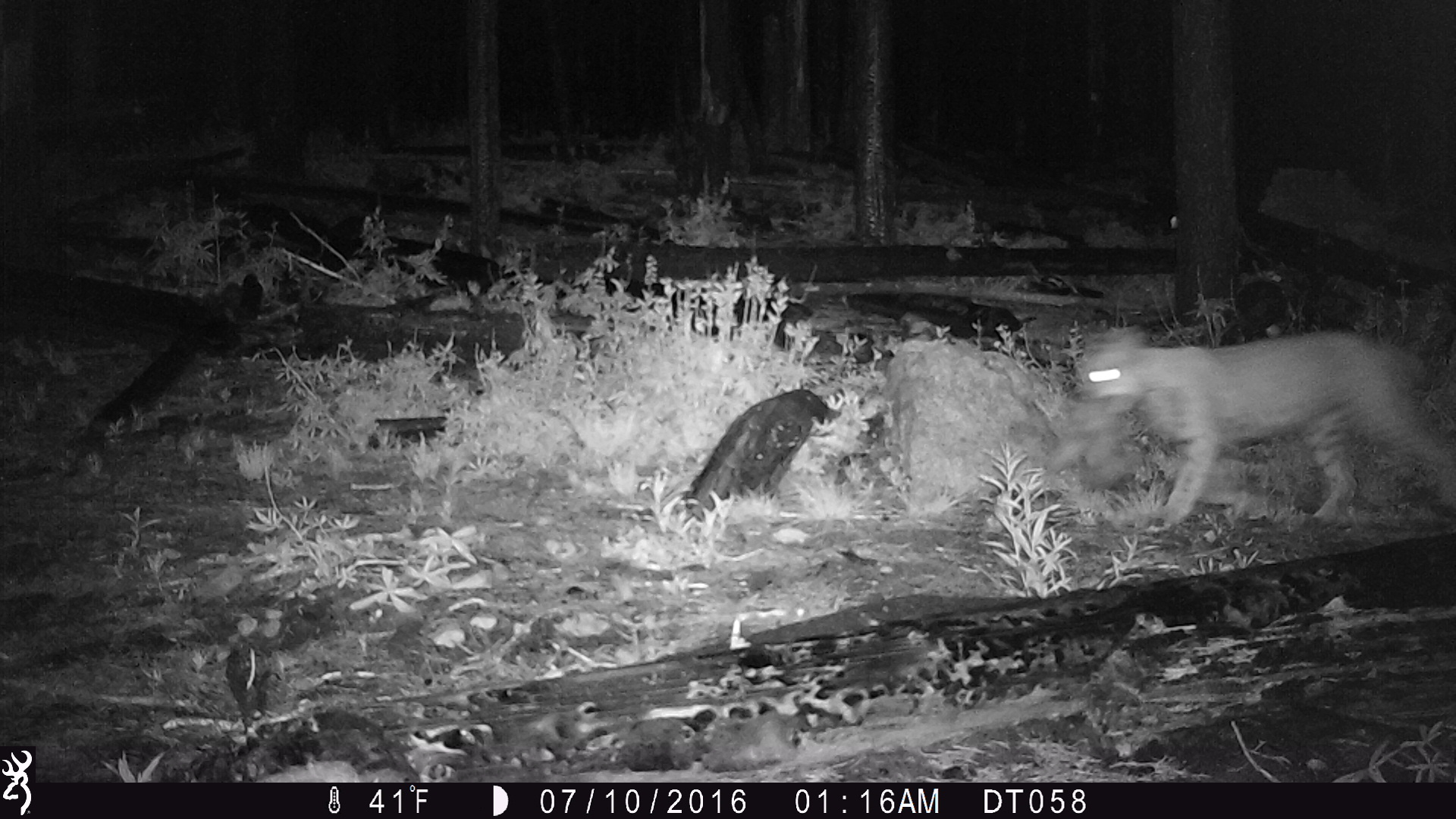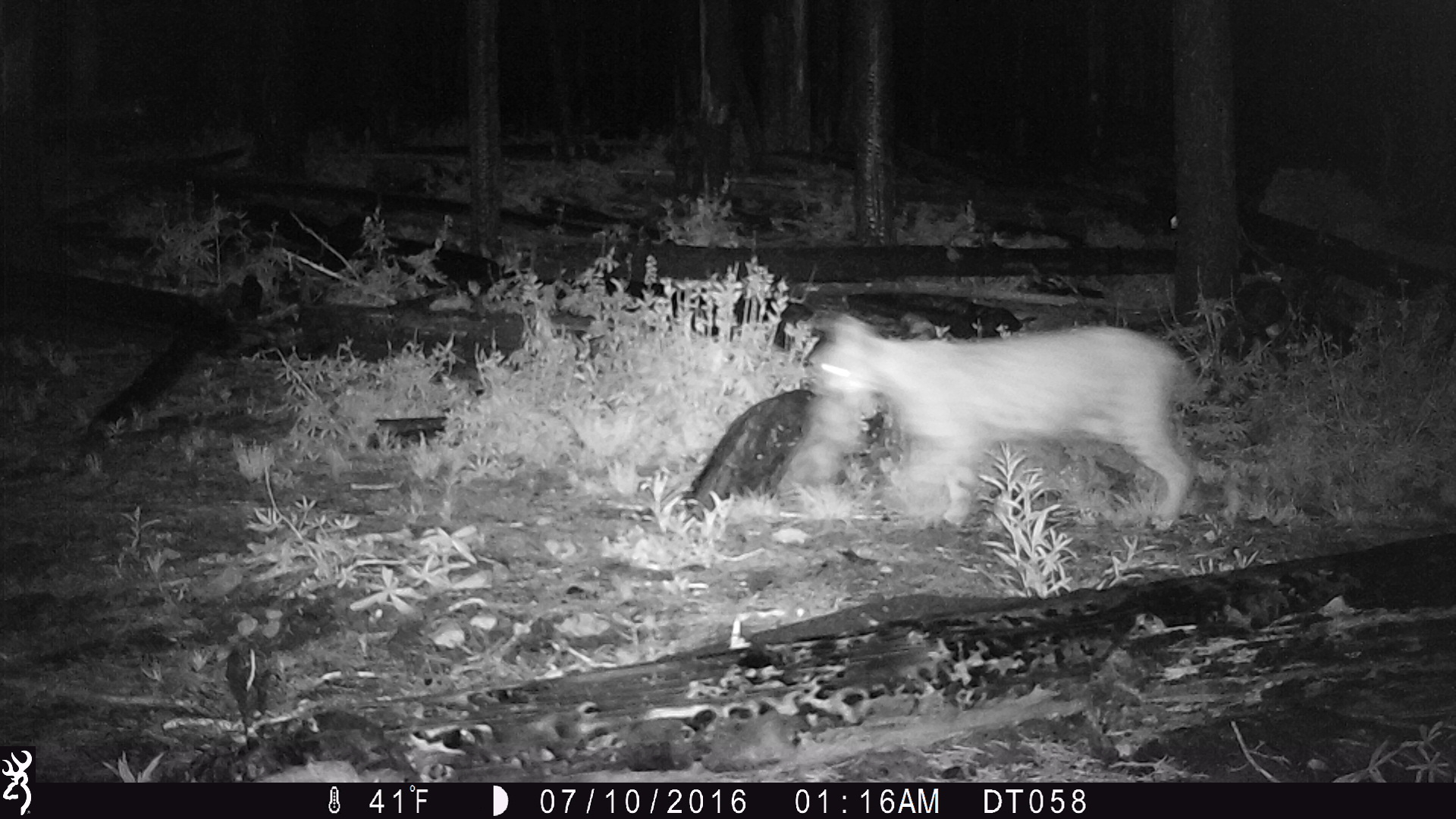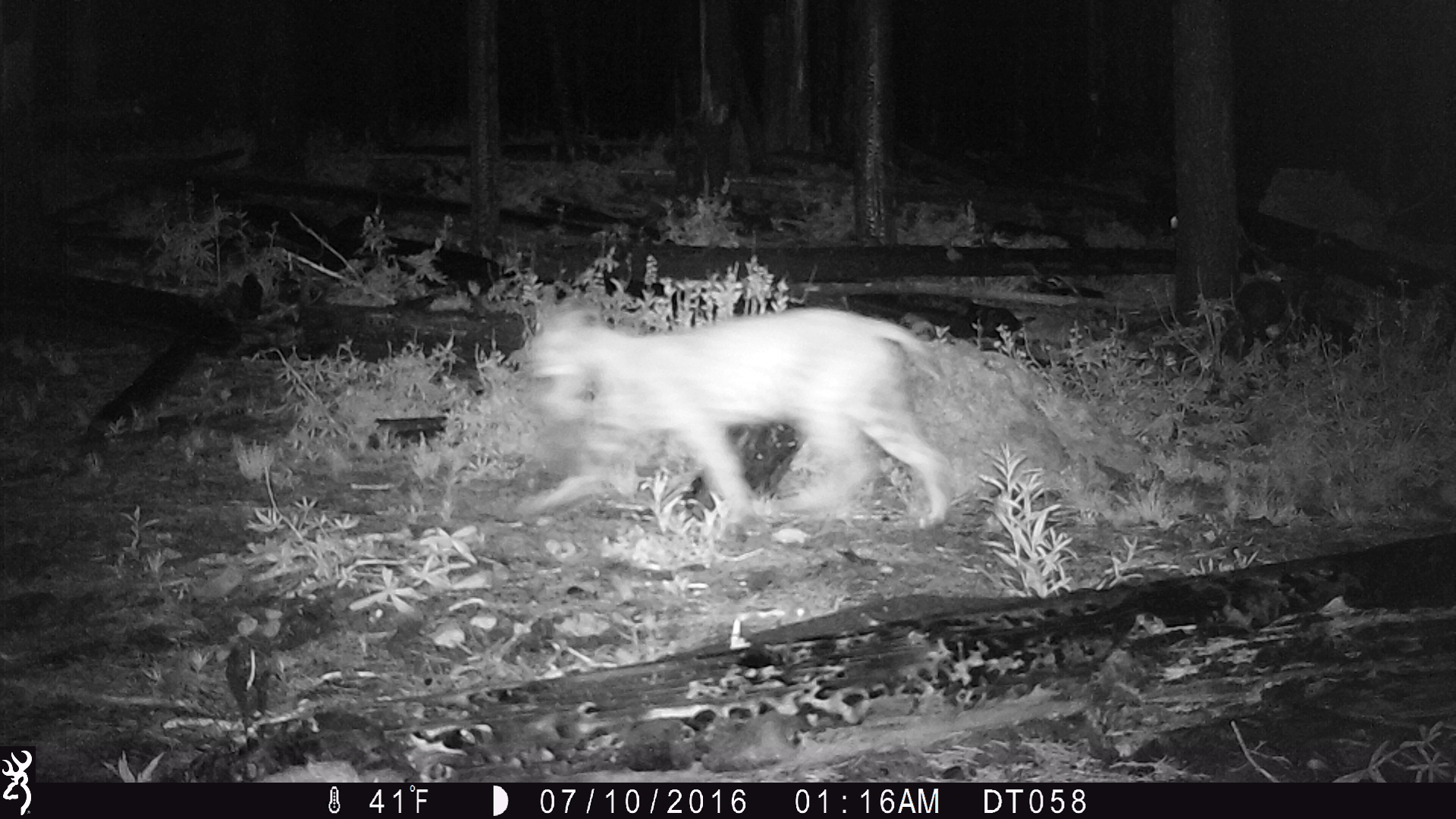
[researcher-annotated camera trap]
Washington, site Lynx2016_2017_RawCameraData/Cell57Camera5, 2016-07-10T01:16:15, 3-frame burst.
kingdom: Animalia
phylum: Chordata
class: Mammalia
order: Carnivora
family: Felidae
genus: Lynx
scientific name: Lynx rufus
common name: bobcat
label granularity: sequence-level